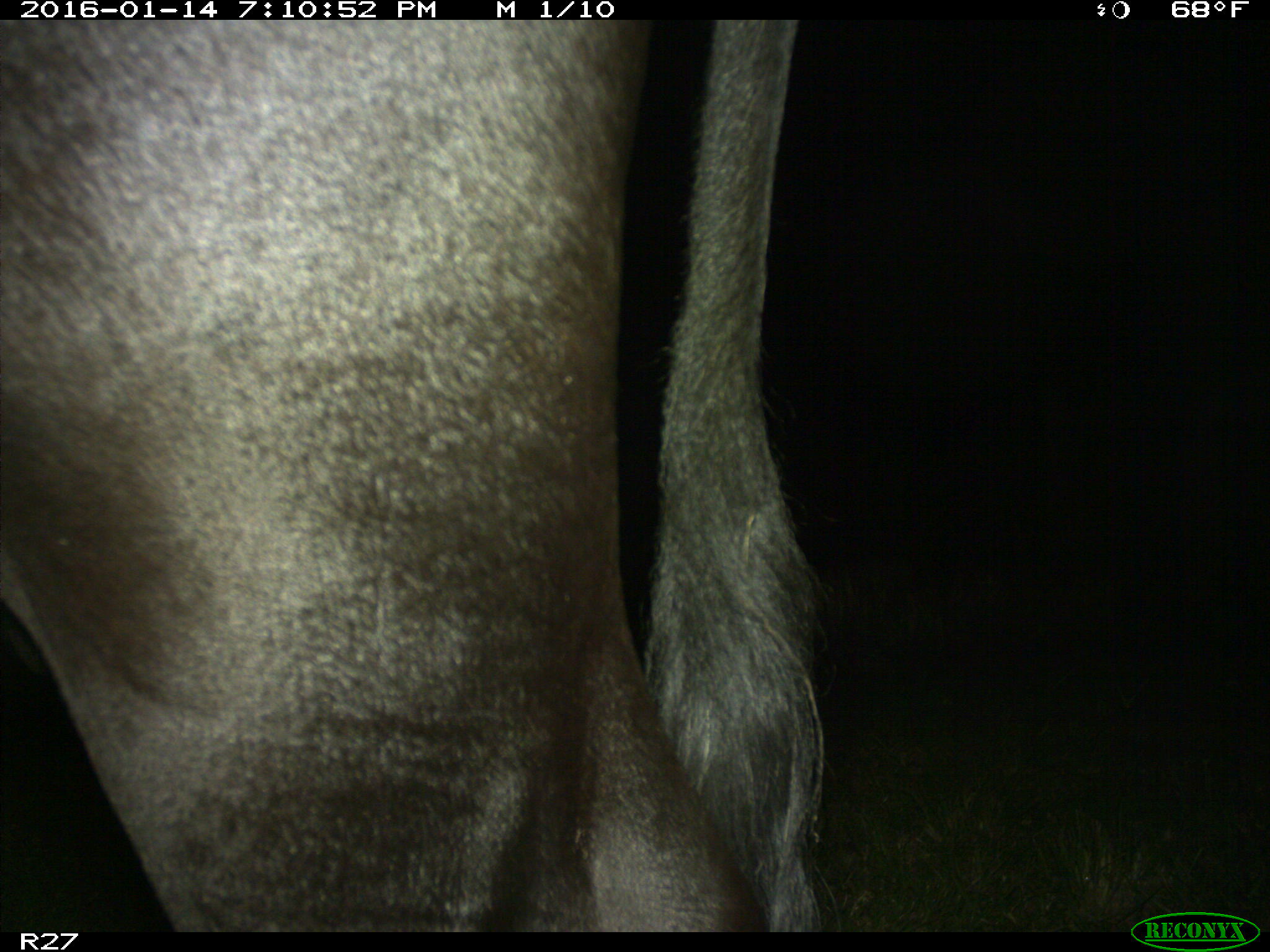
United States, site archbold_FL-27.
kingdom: Animalia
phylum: Chordata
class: Mammalia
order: Artiodactyla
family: Bovidae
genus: Bos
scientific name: Bos taurus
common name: domestic cow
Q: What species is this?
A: Bos taurus (domestic cow).